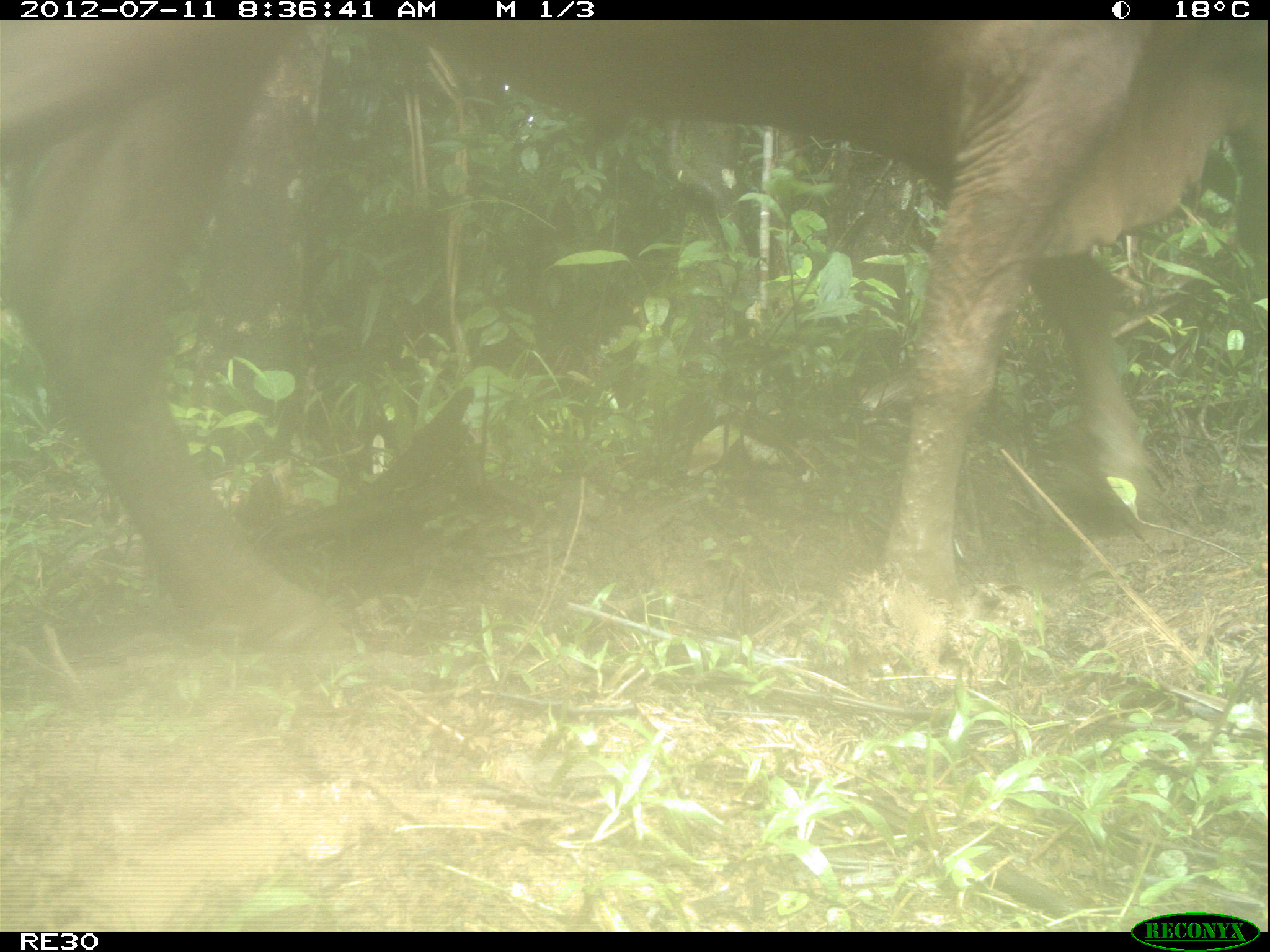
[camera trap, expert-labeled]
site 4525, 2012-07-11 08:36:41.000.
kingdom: Animalia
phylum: Chordata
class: Mammalia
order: Artiodactyla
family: Bovidae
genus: Bos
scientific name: Bos taurus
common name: domestic cattle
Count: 3.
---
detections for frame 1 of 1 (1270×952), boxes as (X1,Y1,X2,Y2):
bos taurus: (0,19,1270,670)